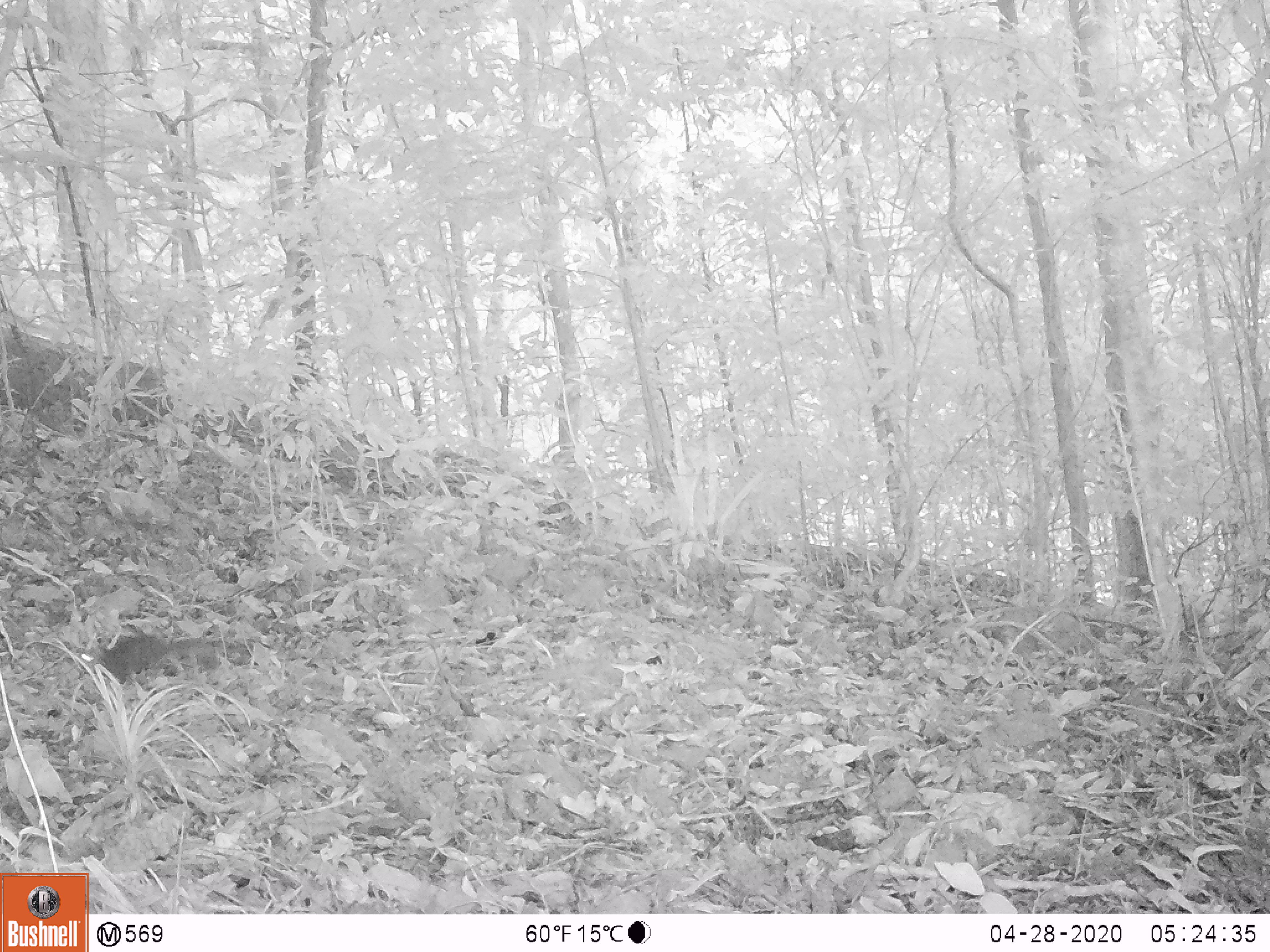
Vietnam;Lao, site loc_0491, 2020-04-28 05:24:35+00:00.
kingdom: Animalia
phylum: Chordata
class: Mammalia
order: Rodentia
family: Sciuridae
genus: Dremomys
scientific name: Dremomys rufigenis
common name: red-cheeked squirrel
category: red cheeked squirrel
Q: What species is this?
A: Red cheeked squirrel (red-cheeked squirrel) (Dremomys rufigenis).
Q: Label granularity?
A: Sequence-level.